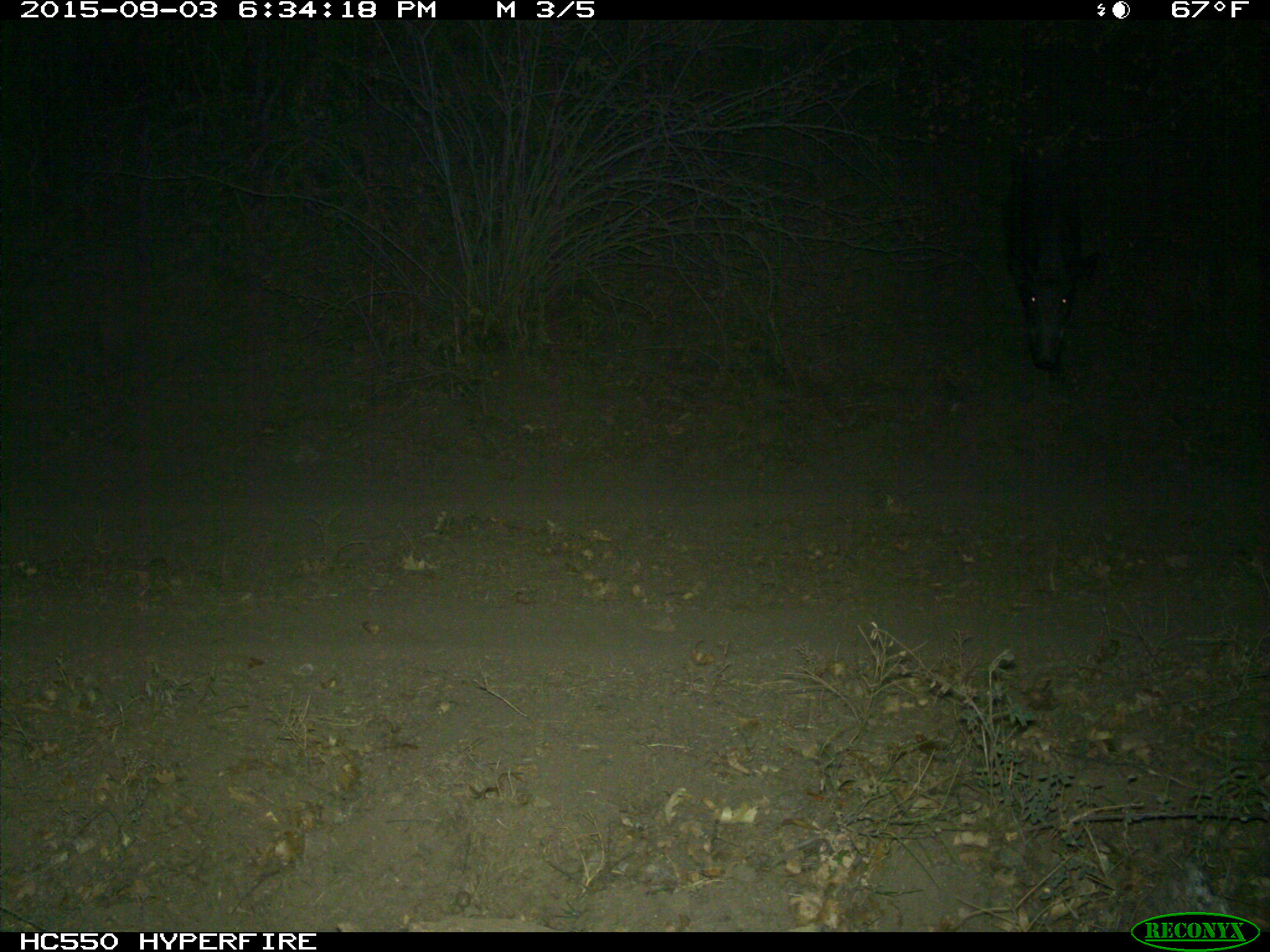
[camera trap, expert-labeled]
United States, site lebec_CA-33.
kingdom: Animalia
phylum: Chordata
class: Mammalia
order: Artiodactyla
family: Suidae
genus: Sus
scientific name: Sus scrofa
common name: wild boar